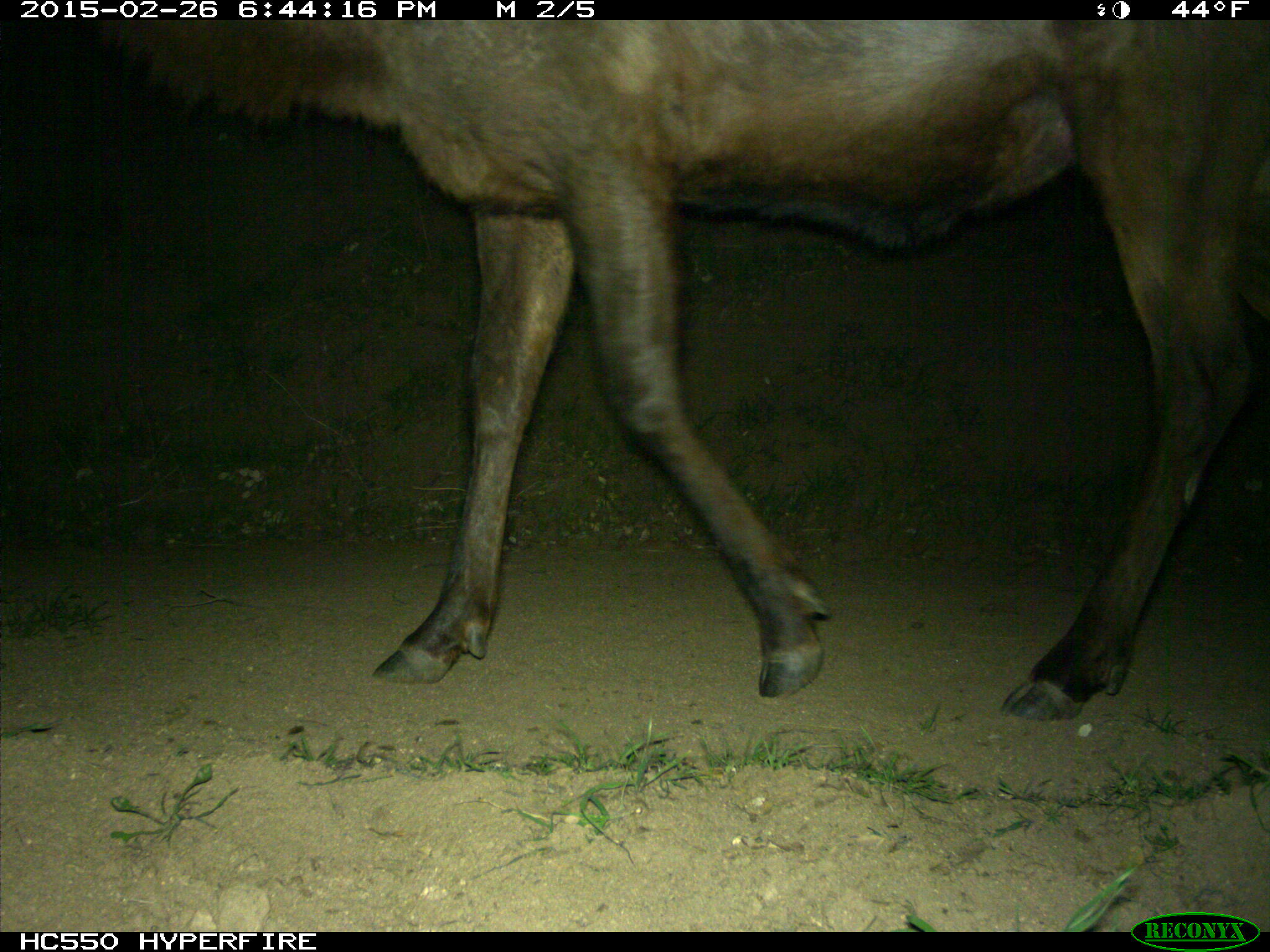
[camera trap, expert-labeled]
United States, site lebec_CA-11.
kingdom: Animalia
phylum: Chordata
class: Mammalia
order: Artiodactyla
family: Cervidae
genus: Cervus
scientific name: Cervus canadensis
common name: elk